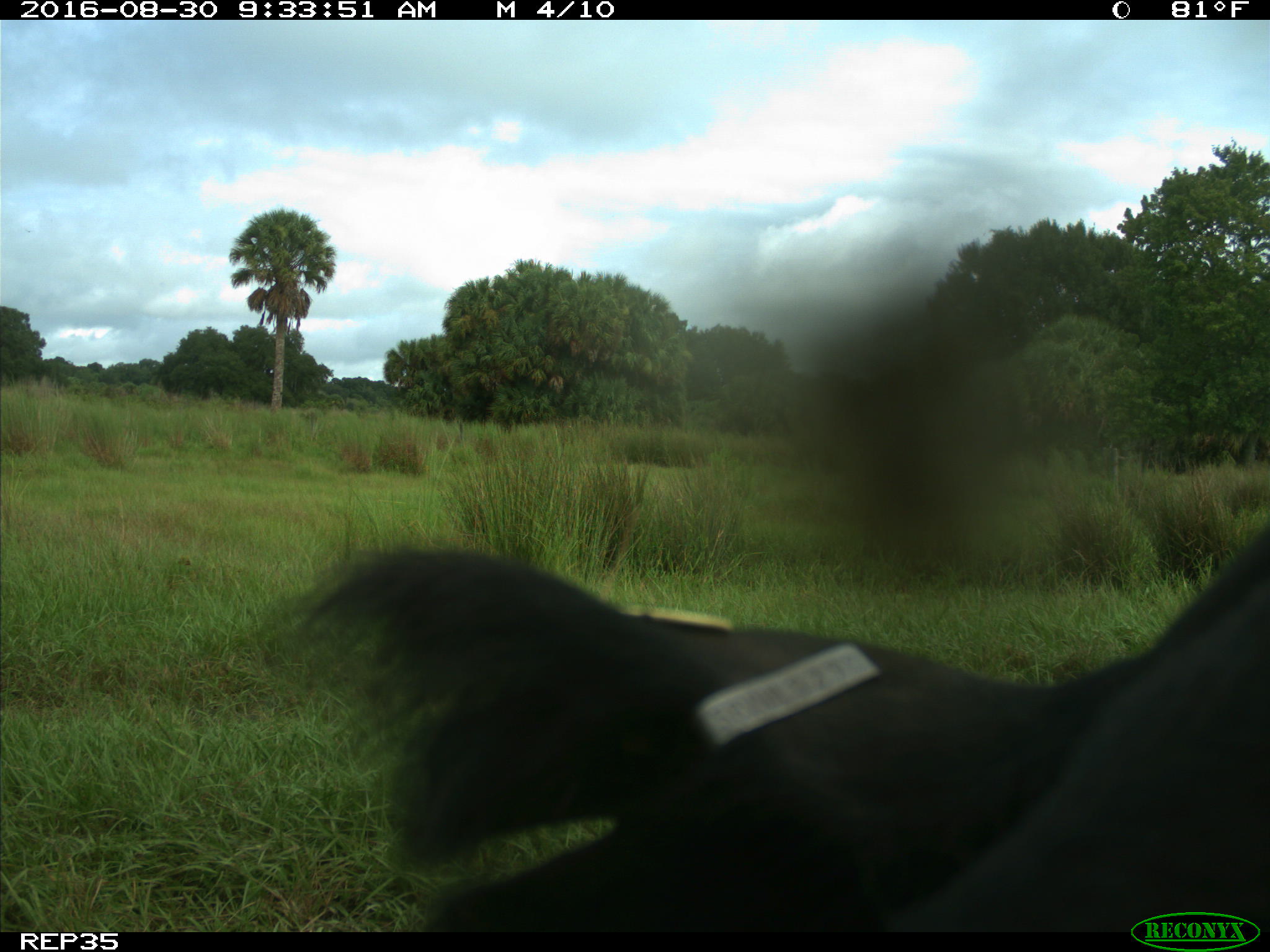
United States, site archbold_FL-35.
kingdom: Animalia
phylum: Chordata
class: Mammalia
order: Artiodactyla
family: Bovidae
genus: Bos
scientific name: Bos taurus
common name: domestic cow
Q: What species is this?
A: Bos taurus (domestic cow).